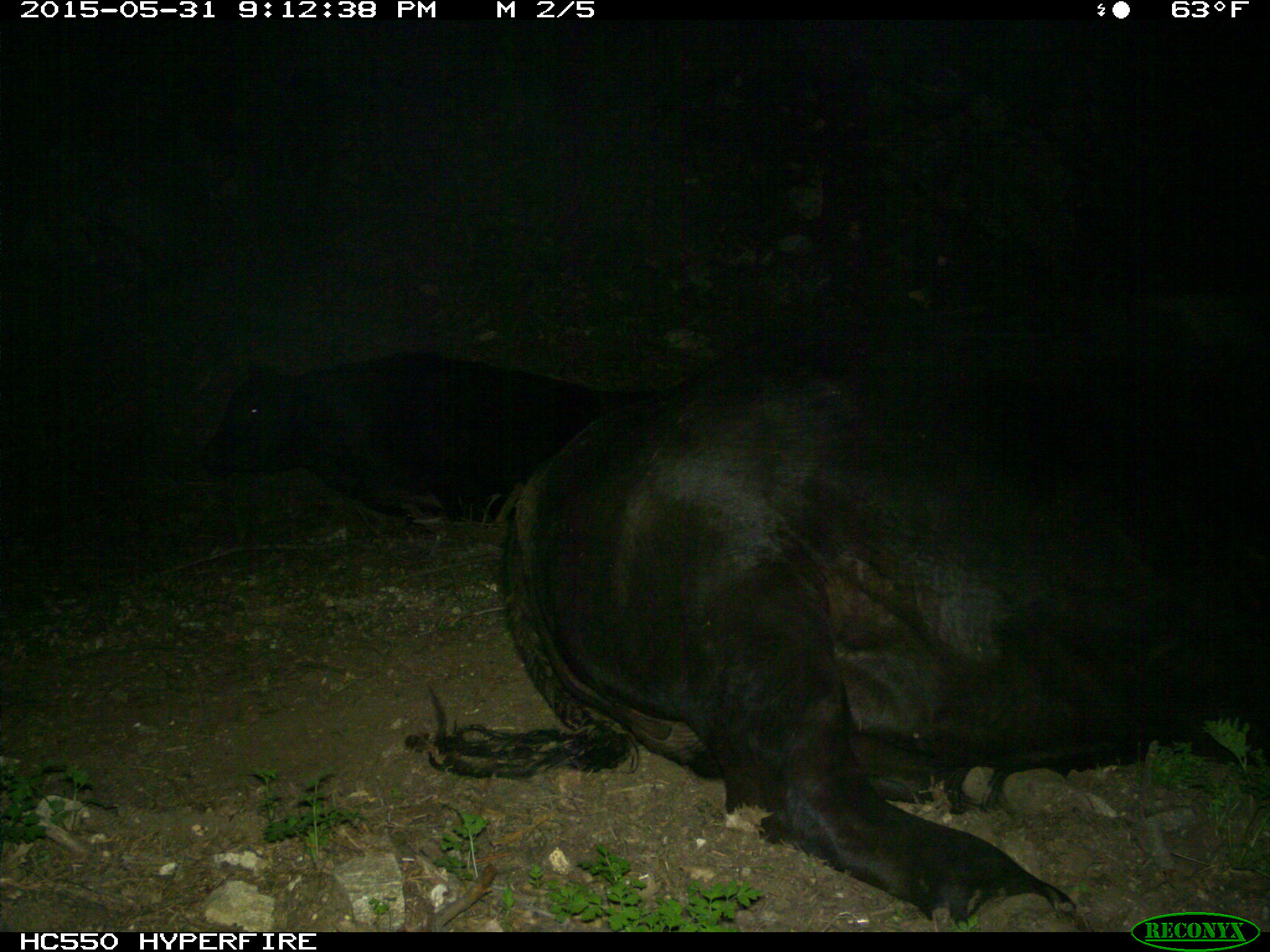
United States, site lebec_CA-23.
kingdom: Animalia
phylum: Chordata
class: Mammalia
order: Artiodactyla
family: Bovidae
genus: Bos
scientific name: Bos taurus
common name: domestic cow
Bos taurus (domestic cow).